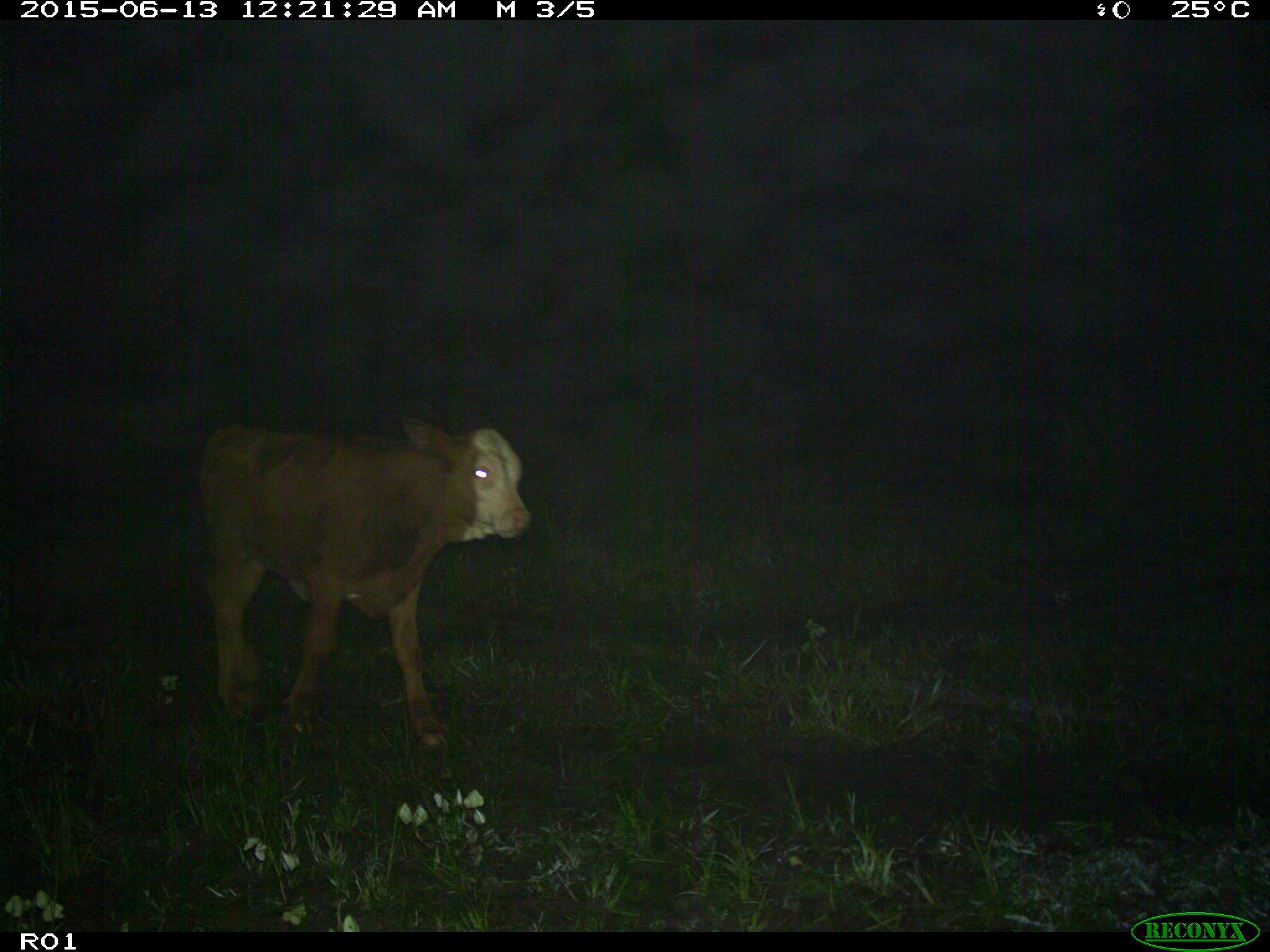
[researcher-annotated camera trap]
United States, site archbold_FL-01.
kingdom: Animalia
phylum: Chordata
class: Mammalia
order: Artiodactyla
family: Bovidae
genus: Bos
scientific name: Bos taurus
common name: domestic cow